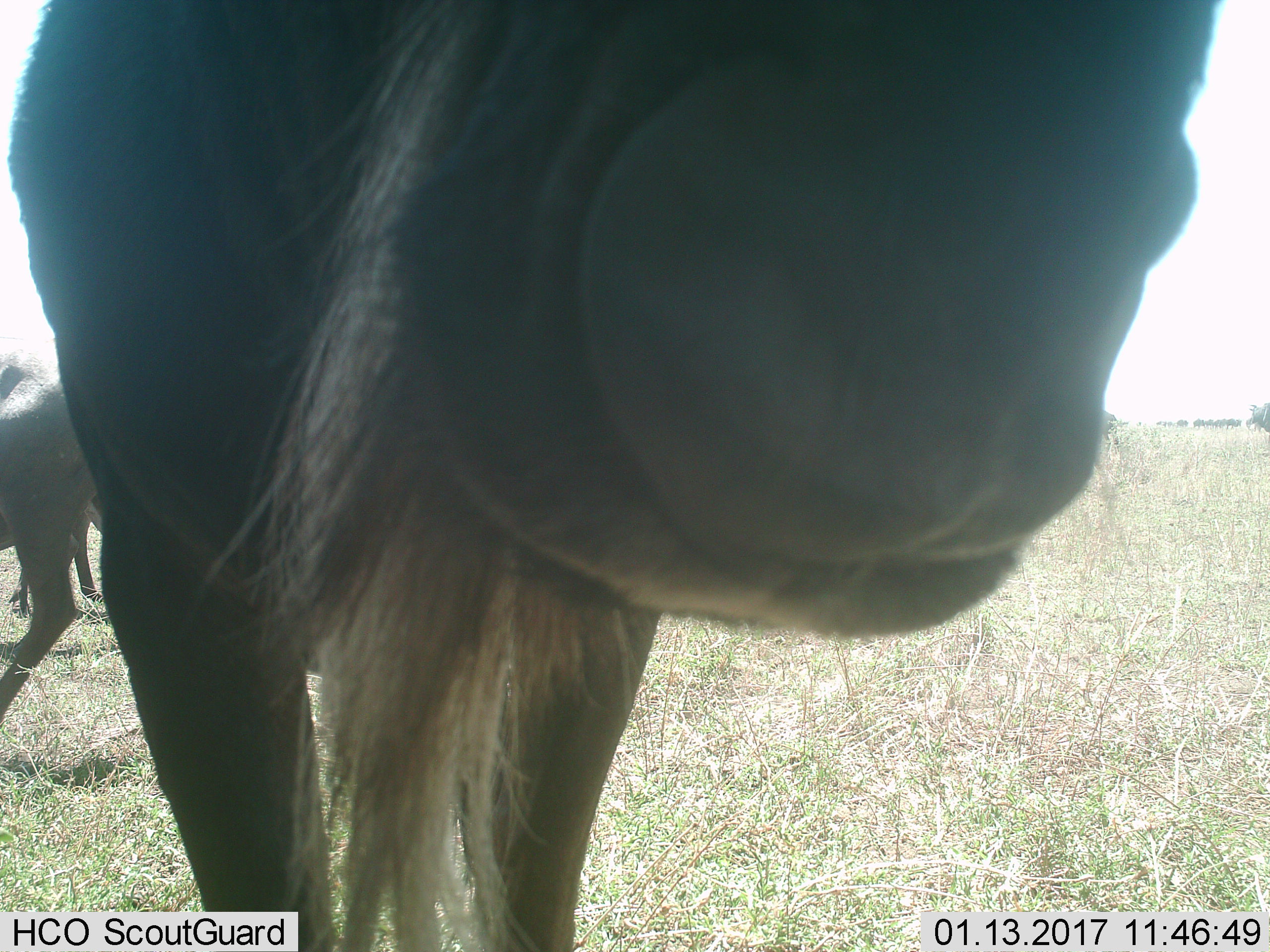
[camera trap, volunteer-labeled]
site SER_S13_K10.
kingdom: Animalia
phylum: Chordata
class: Mammalia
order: Artiodactyla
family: Bovidae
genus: Connochaetes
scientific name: Connochaetes taurinus taurinus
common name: blue wildebeest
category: wildebeestblue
Wildebeestblue (blue wildebeest) (Connochaetes taurinus taurinus), count 3. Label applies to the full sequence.